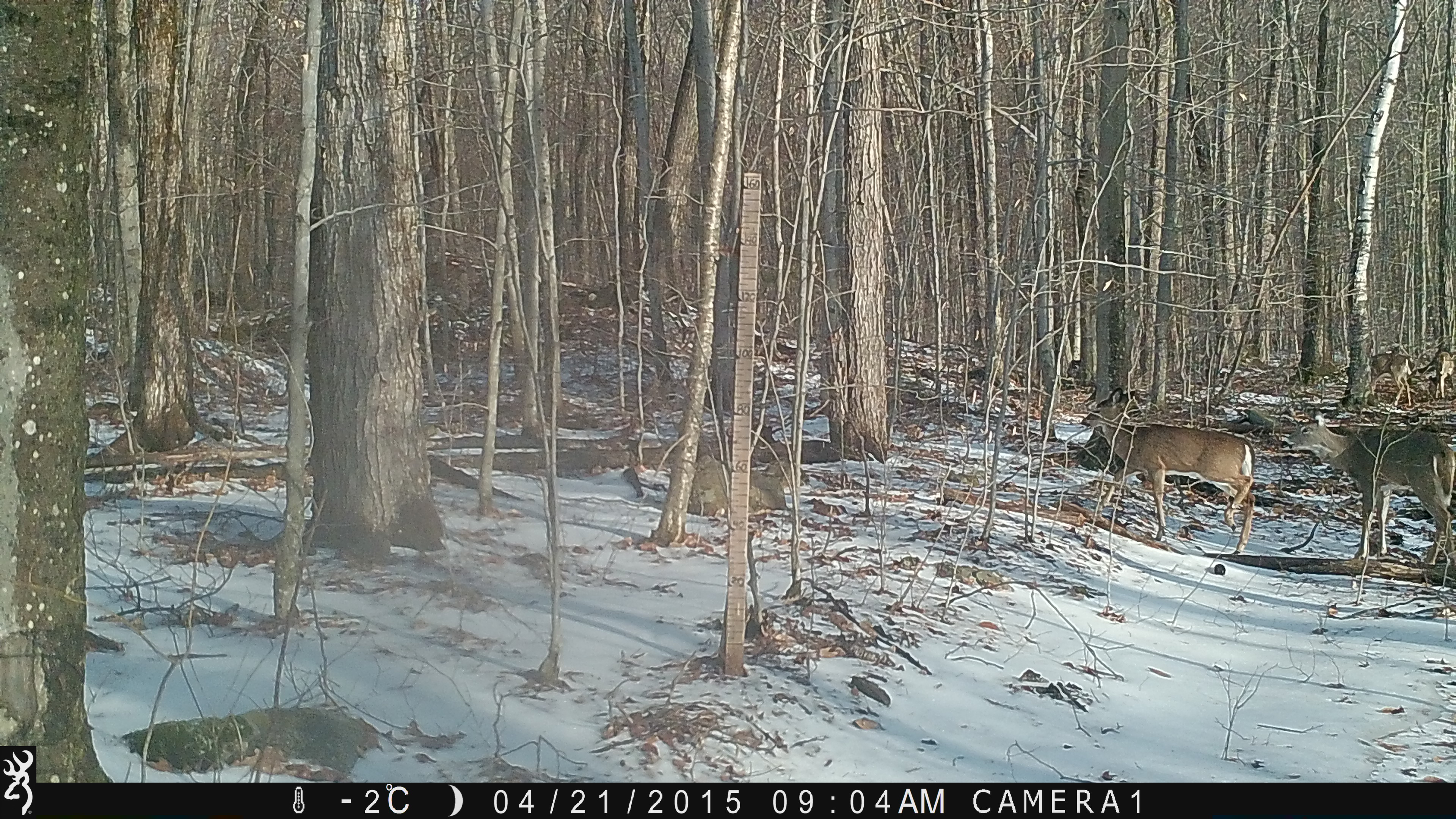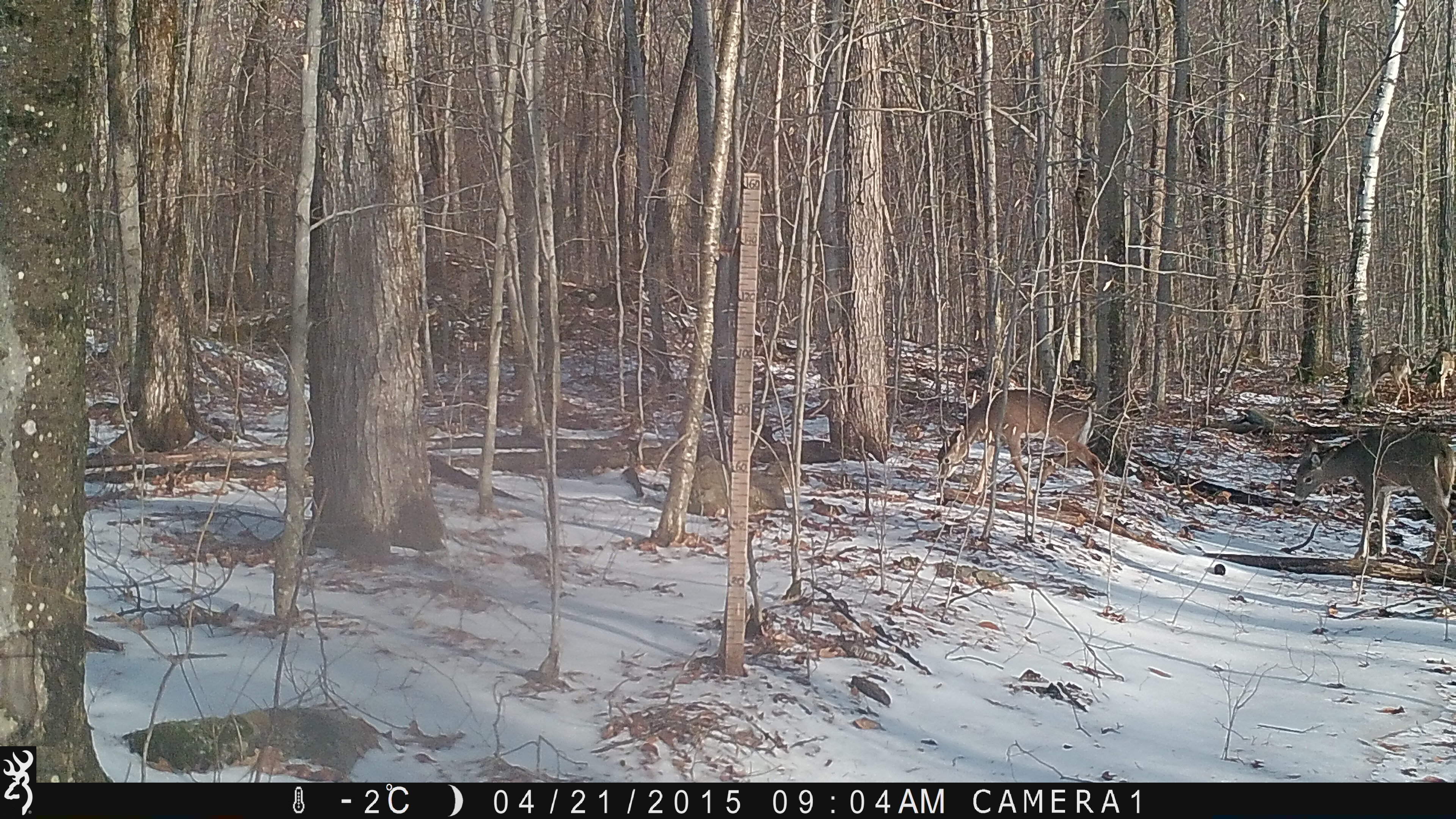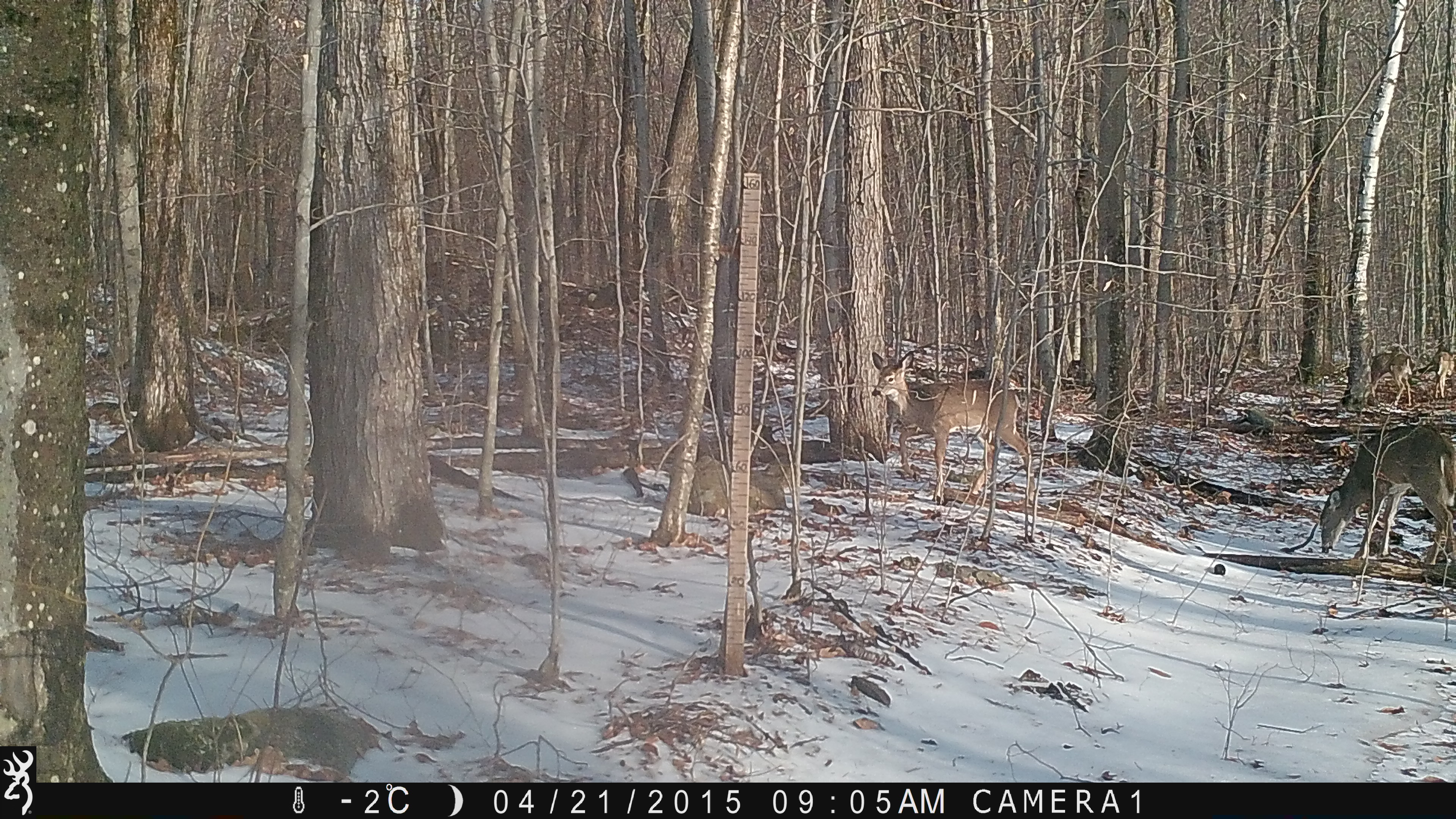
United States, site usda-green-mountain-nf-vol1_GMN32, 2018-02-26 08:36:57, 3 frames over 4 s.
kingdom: Animalia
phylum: Chordata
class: Mammalia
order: Artiodactyla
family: Cervidae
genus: Odocoileus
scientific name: Odocoileus virginianus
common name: white-tailed deer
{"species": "white-tailed deer (Odocoileus virginianus)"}